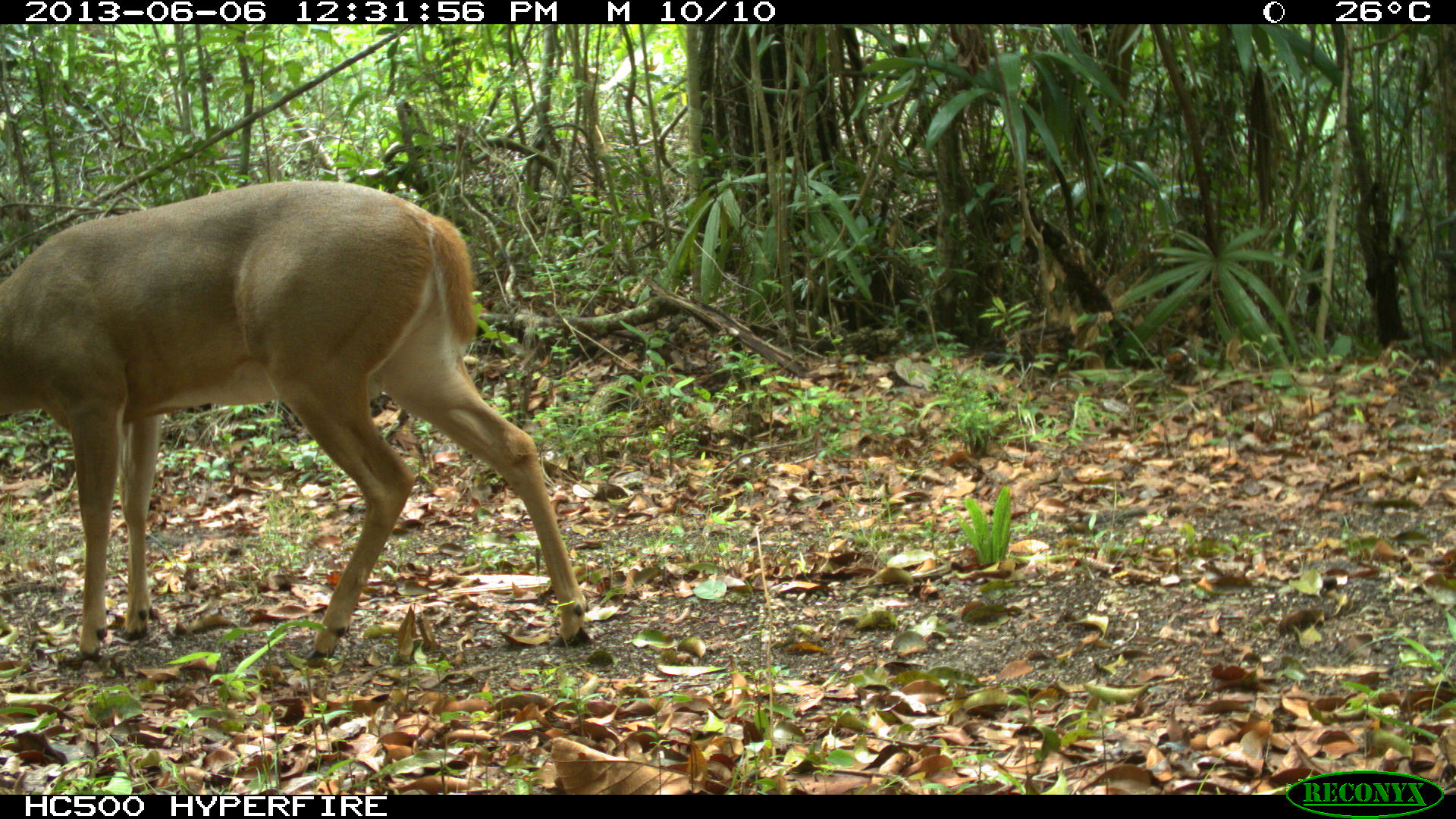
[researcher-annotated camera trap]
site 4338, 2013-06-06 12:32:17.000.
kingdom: Animalia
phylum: Chordata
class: Mammalia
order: Artiodactyla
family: Cervidae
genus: Odocoileus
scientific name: Odocoileus virginianus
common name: white-tailed deer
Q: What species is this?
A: Odocoileus virginianus (white-tailed deer).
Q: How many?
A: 1.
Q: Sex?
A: Male.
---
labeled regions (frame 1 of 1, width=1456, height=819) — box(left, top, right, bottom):
odocoileus virginianus: box(0, 179, 595, 668)